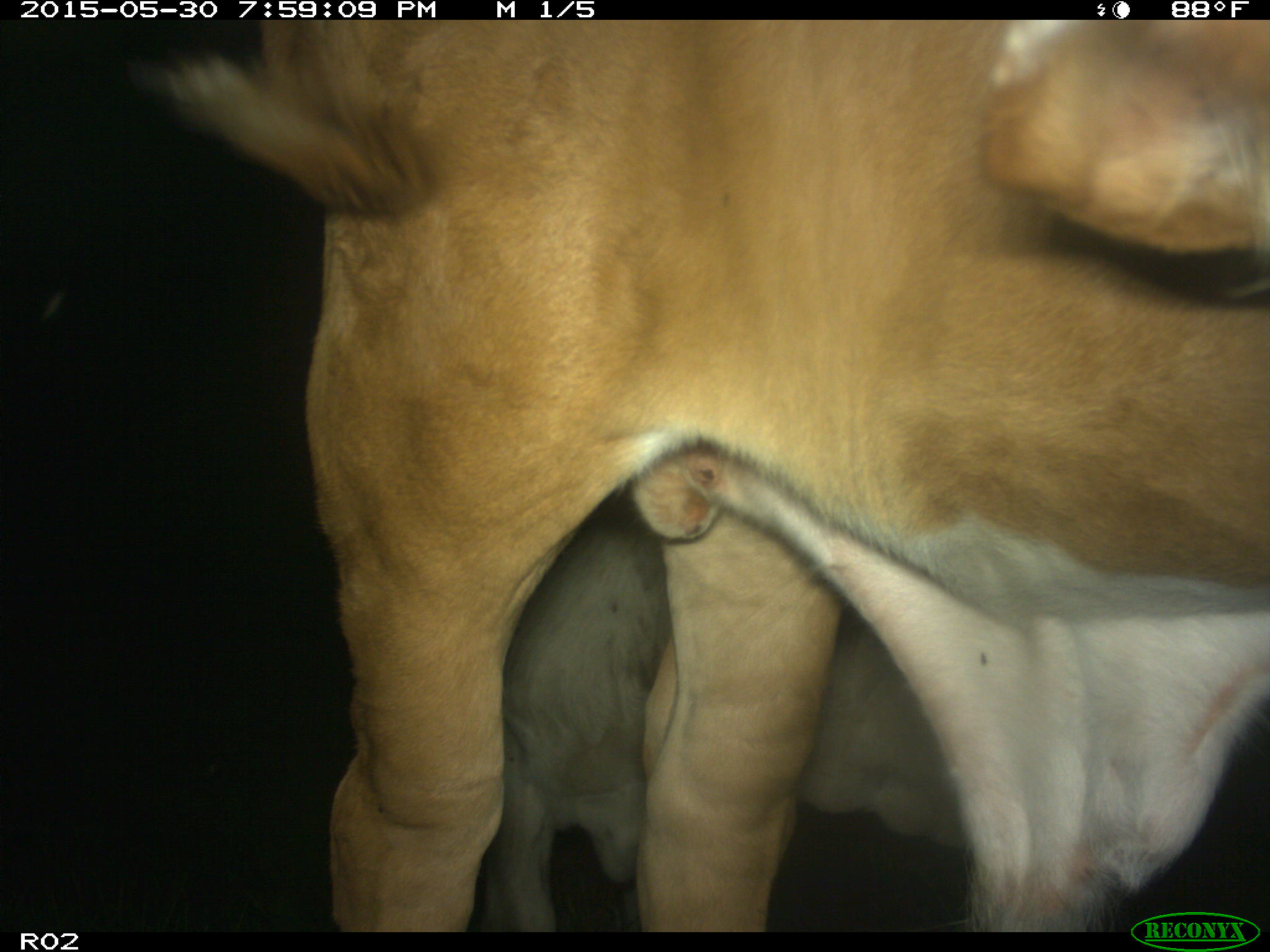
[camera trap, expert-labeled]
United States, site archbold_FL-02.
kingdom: Animalia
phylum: Chordata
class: Mammalia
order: Artiodactyla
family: Bovidae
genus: Bos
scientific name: Bos taurus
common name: domestic cow